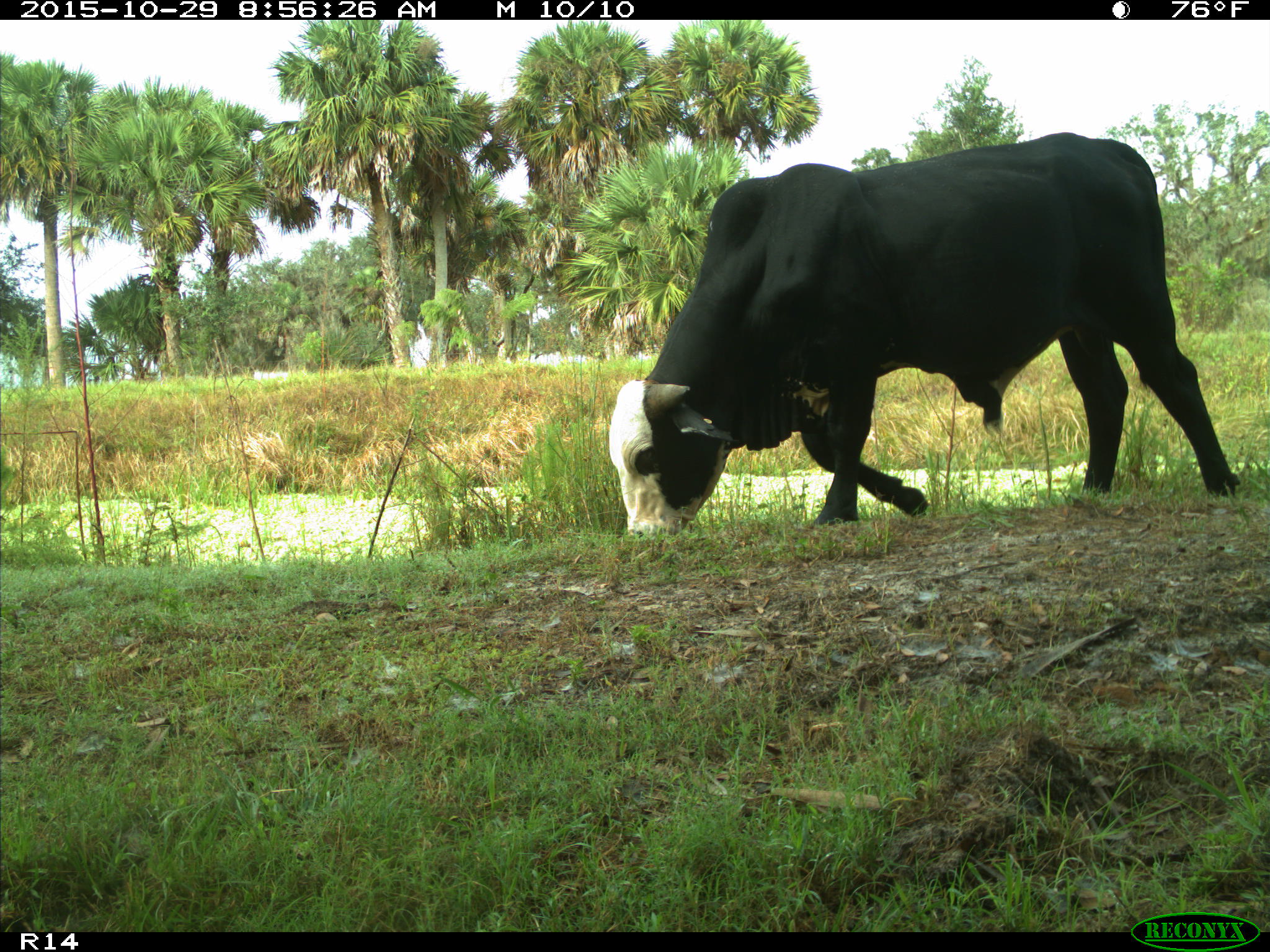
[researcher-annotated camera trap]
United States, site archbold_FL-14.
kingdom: Animalia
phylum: Chordata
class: Mammalia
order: Artiodactyla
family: Bovidae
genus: Bos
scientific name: Bos taurus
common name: domestic cow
Bos taurus (domestic cow).